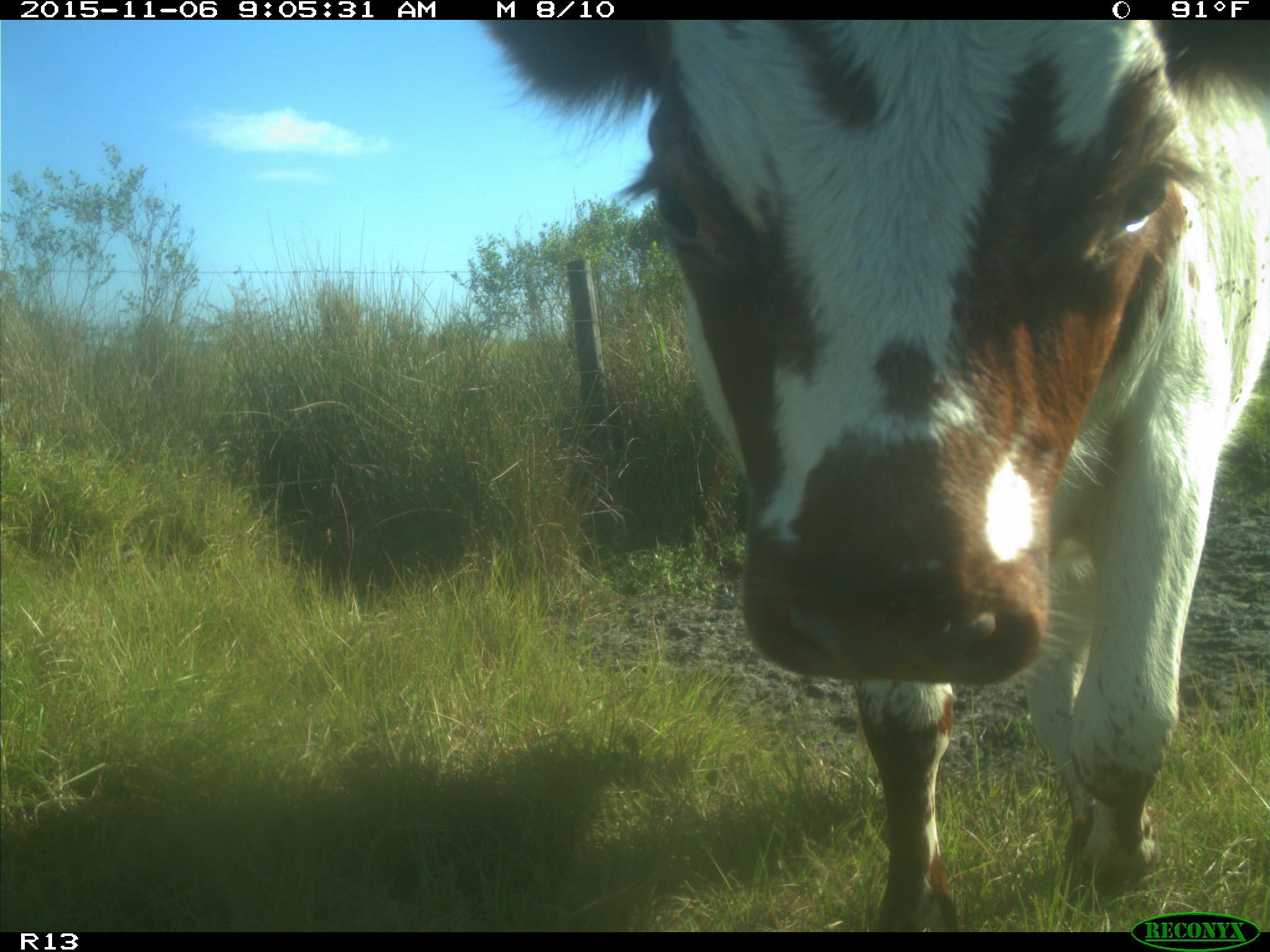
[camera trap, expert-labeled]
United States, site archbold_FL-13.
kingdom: Animalia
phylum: Chordata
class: Mammalia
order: Artiodactyla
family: Bovidae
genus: Bos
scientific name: Bos taurus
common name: domestic cow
Bos taurus (domestic cow).